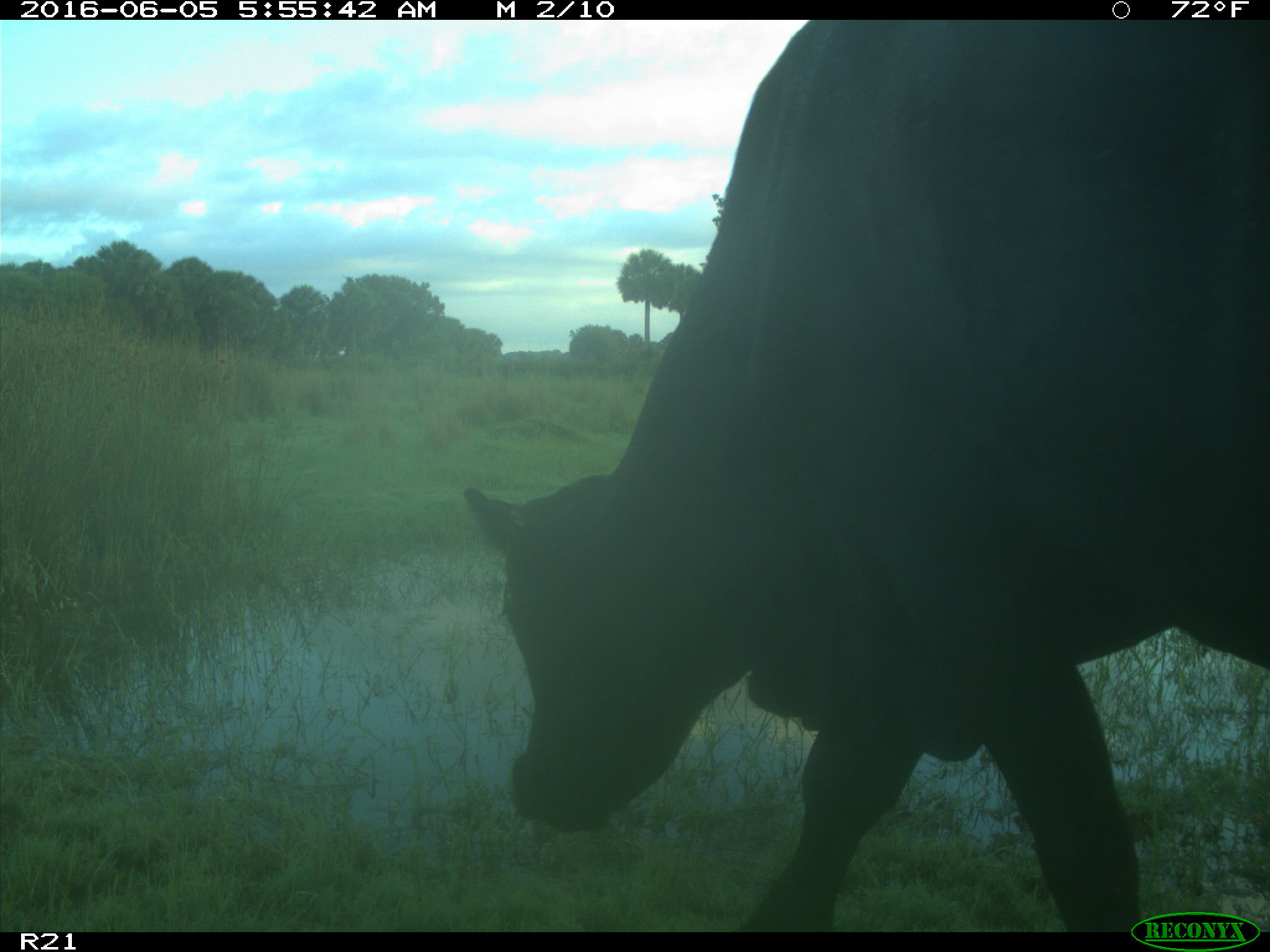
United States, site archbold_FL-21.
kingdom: Animalia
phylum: Chordata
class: Mammalia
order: Artiodactyla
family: Bovidae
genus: Bos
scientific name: Bos taurus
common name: domestic cow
Bos taurus (domestic cow).